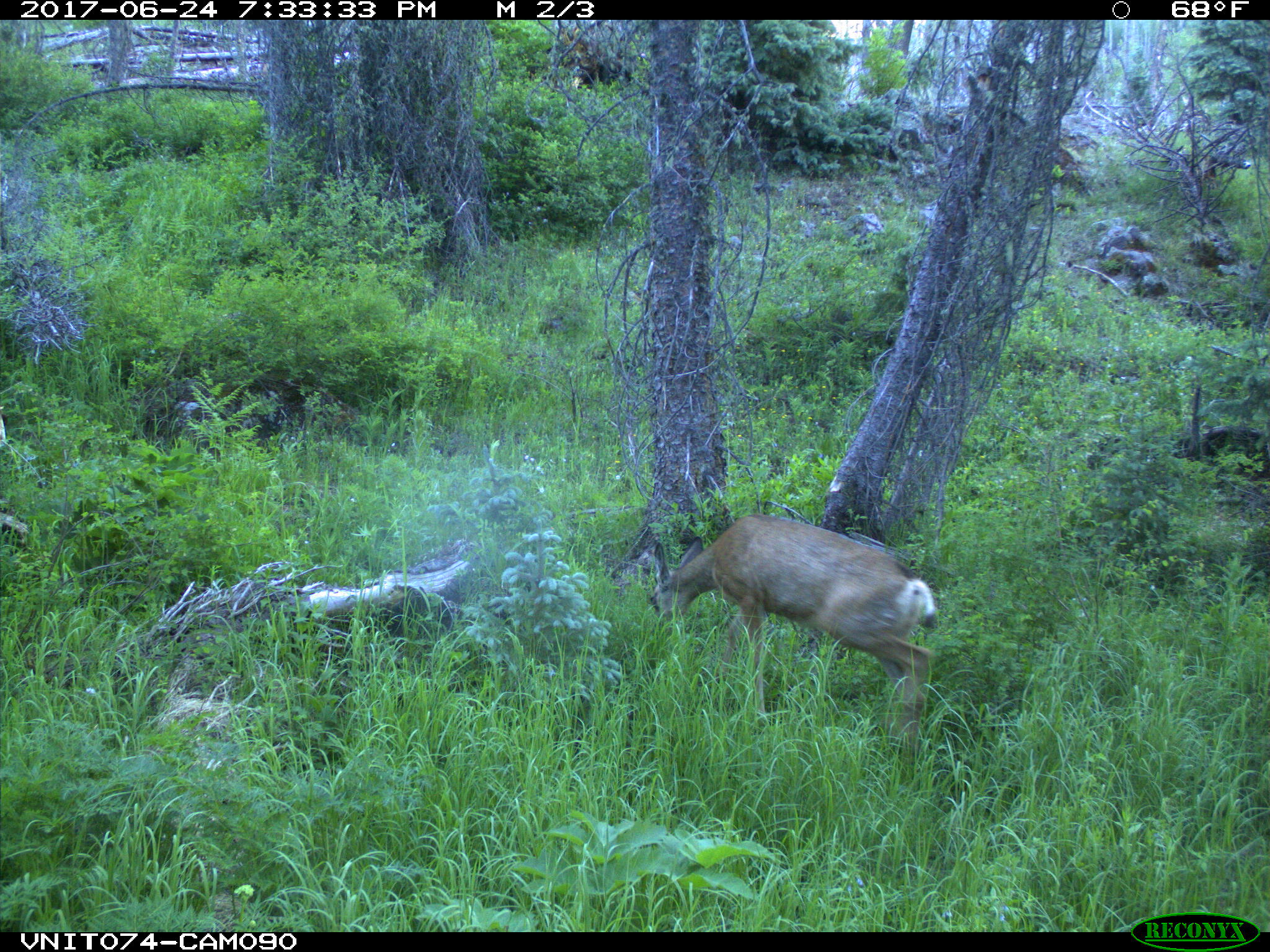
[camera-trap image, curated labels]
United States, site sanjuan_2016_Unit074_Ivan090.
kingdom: Animalia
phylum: Chordata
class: Mammalia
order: Artiodactyla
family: Cervidae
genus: Odocoileus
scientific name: Odocoileus hemionus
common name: mule deer